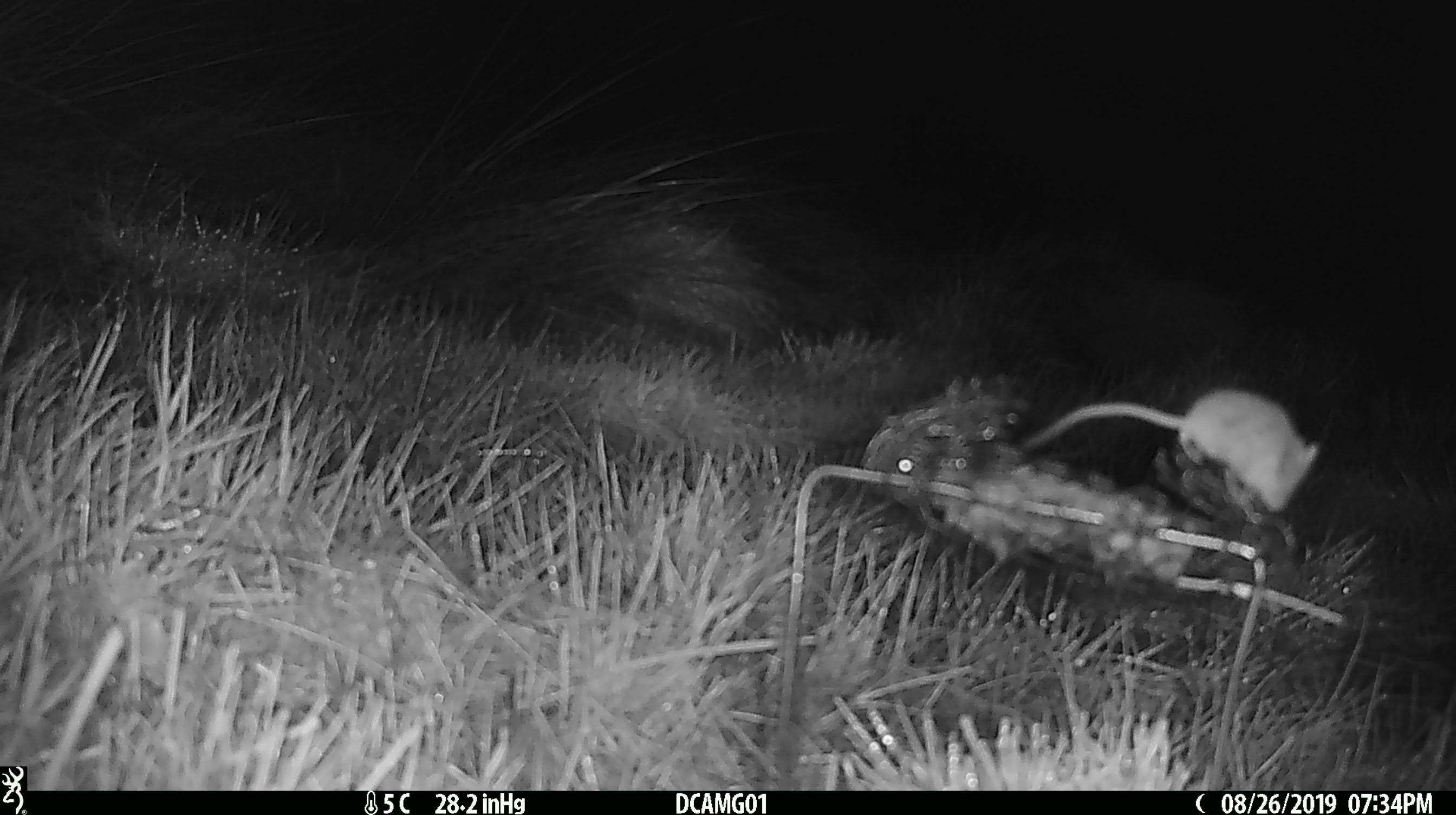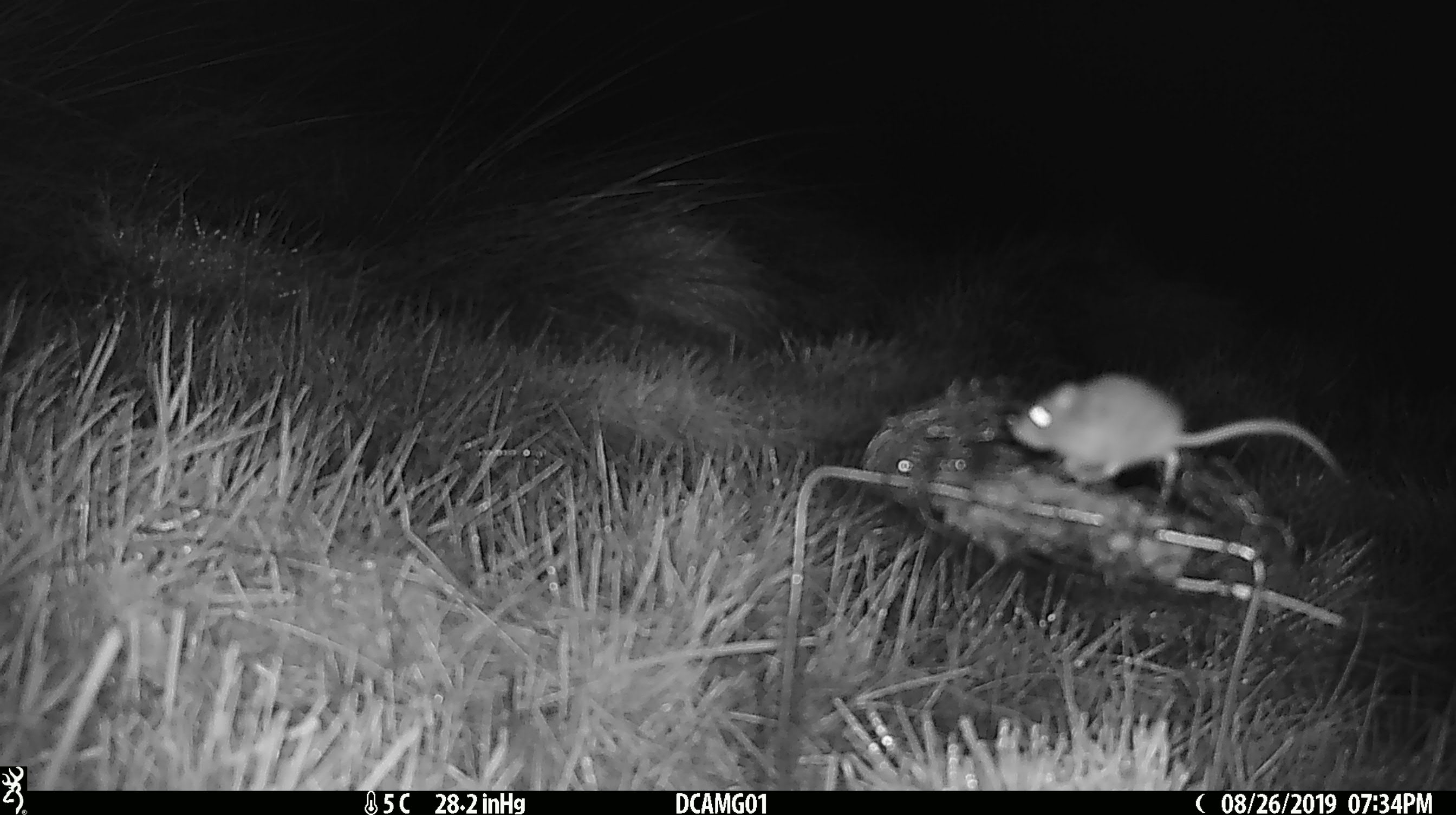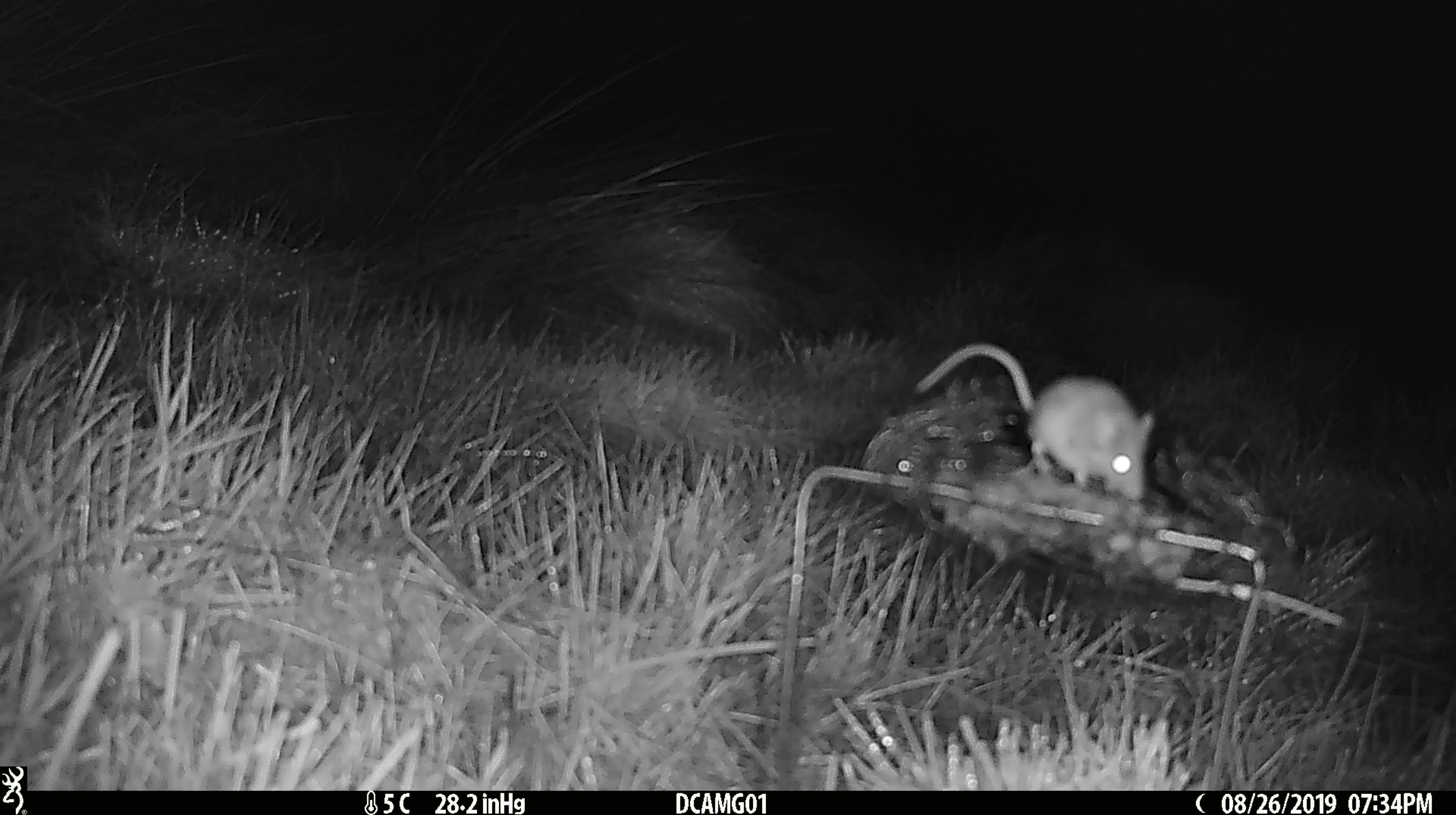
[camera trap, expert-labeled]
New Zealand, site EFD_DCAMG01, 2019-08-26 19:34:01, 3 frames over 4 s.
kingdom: Animalia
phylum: Chordata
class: Mammalia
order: Rodentia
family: Muridae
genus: Mus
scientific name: Mus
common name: mouse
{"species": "mouse (Mus)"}